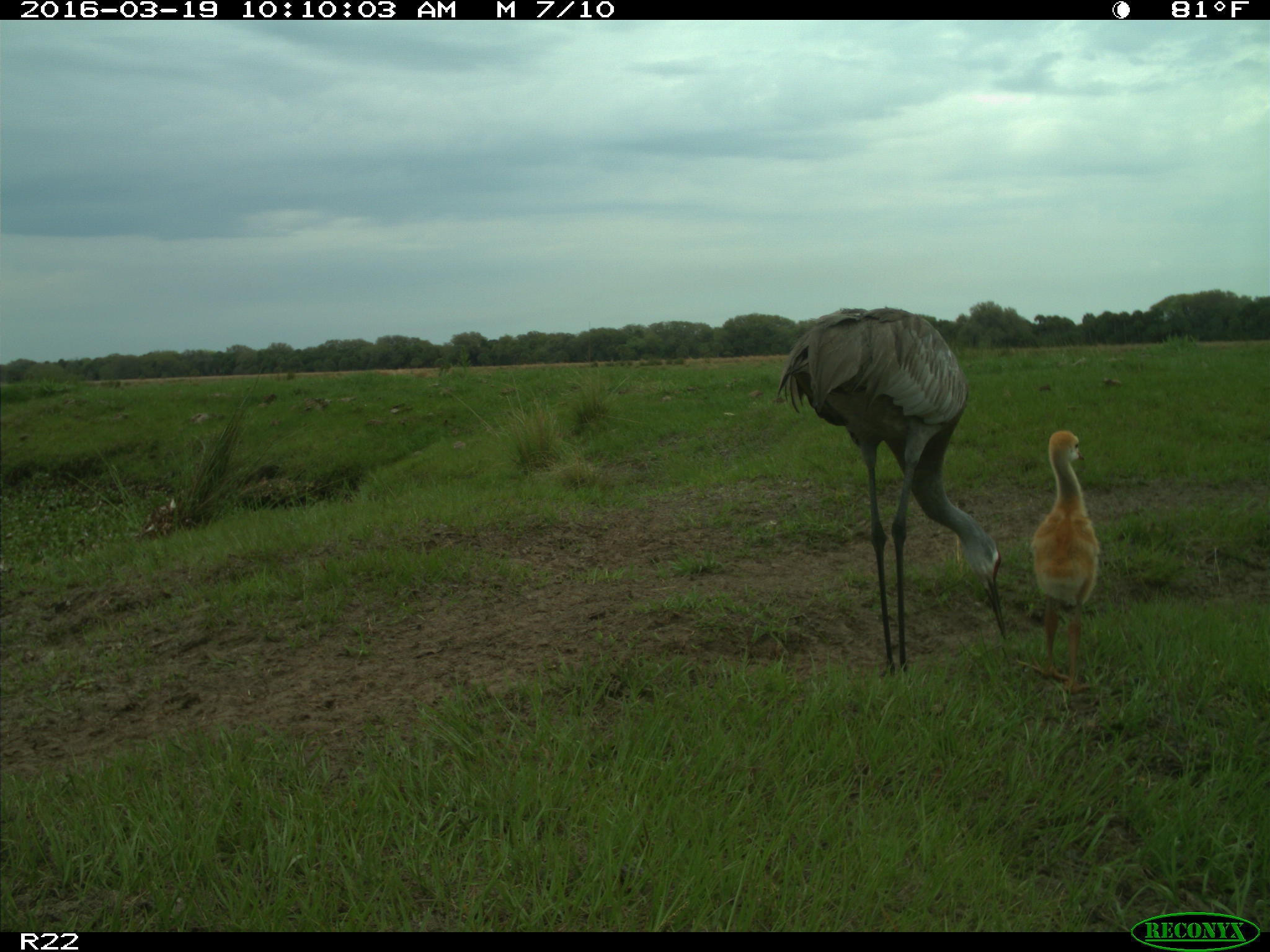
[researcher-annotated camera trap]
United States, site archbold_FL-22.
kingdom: Animalia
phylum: Chordata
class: Aves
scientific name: Aves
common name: birds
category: unidentified bird